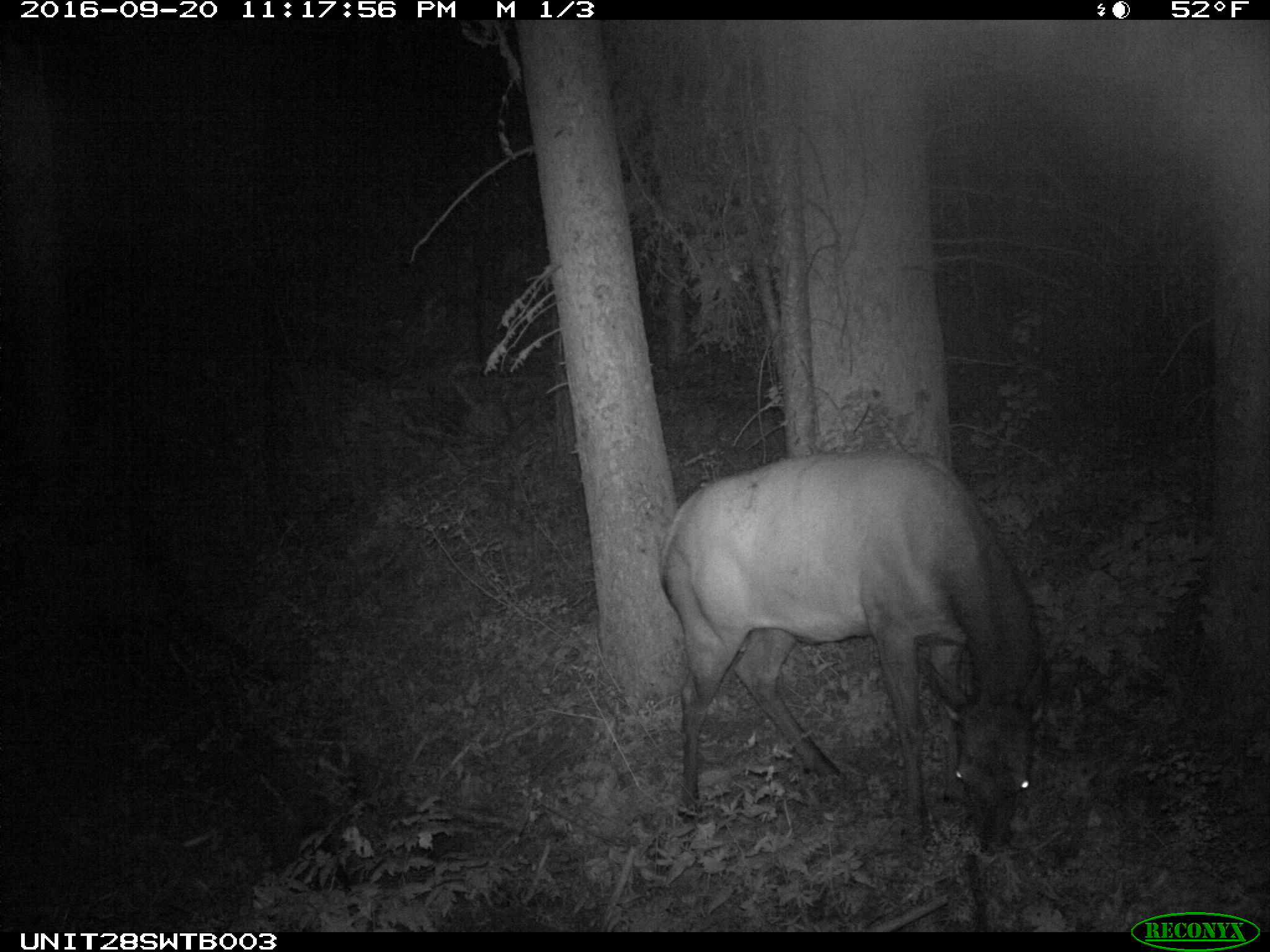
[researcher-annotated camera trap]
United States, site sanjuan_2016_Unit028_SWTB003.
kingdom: Animalia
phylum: Chordata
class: Mammalia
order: Artiodactyla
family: Cervidae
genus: Cervus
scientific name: Cervus elaphus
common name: red deer